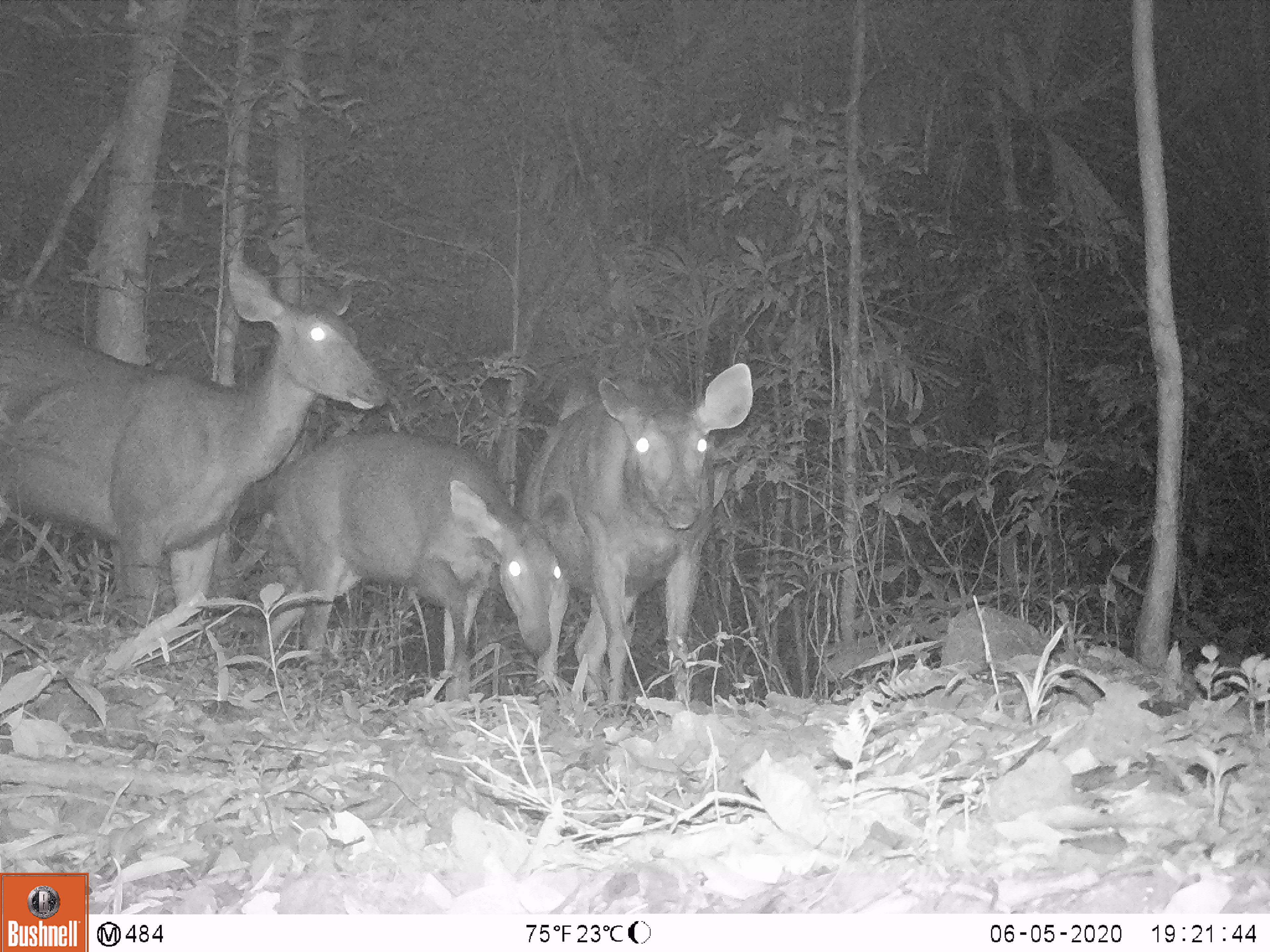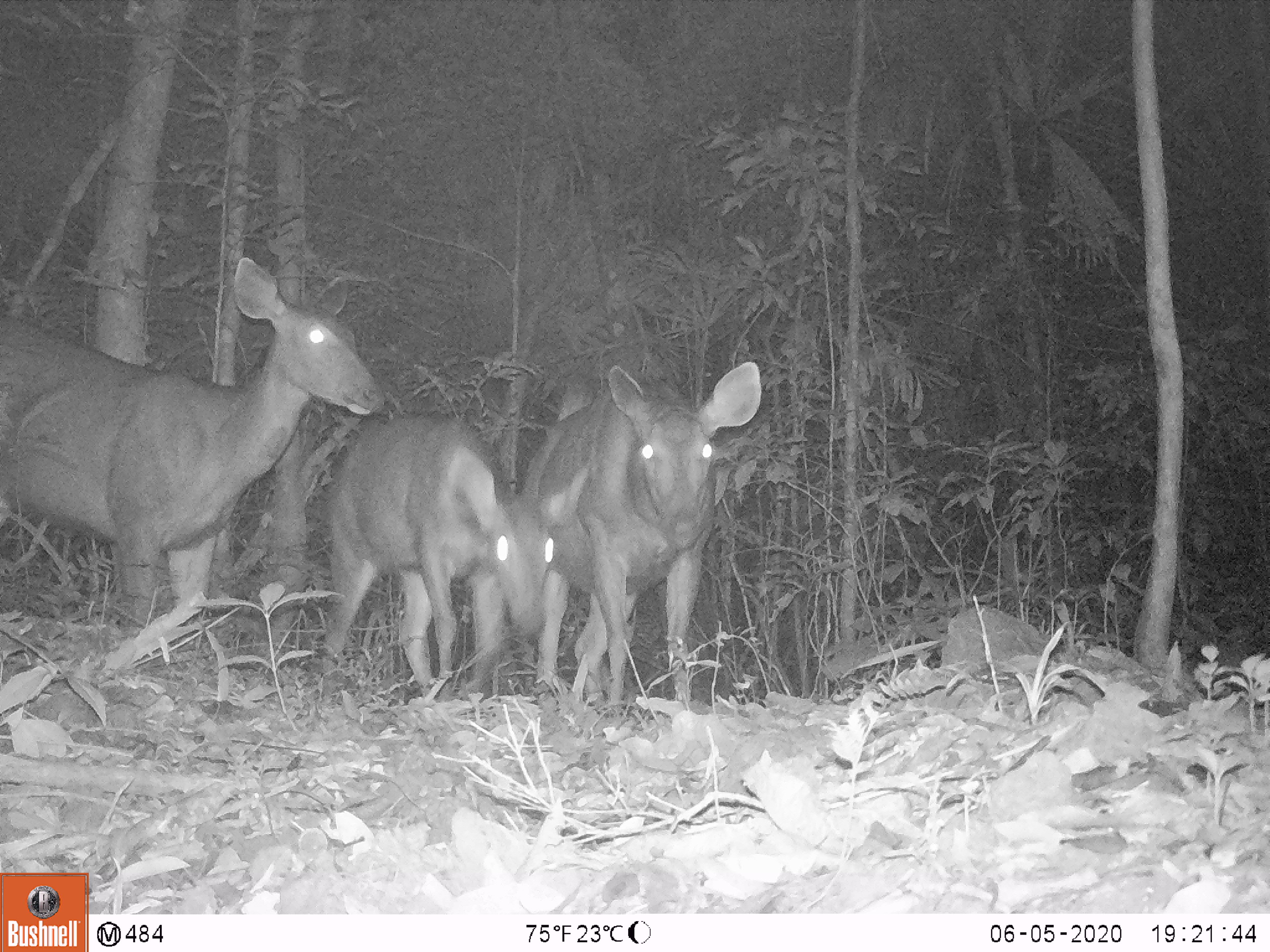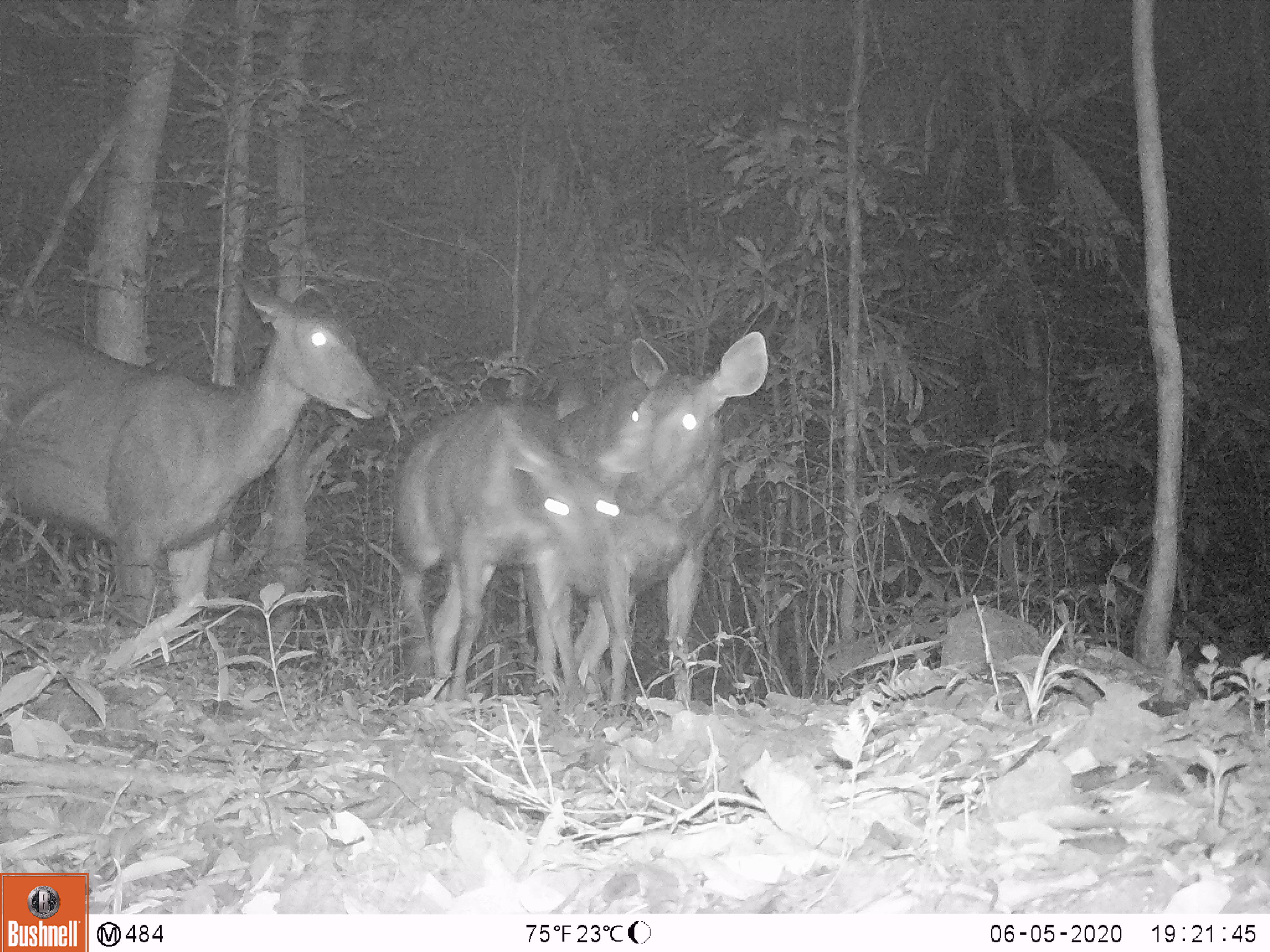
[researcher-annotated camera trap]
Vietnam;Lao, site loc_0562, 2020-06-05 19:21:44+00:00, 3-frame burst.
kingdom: Animalia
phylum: Chordata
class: Mammalia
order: Artiodactyla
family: Cervidae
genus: Rusa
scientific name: Rusa unicolor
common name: sambar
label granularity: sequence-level